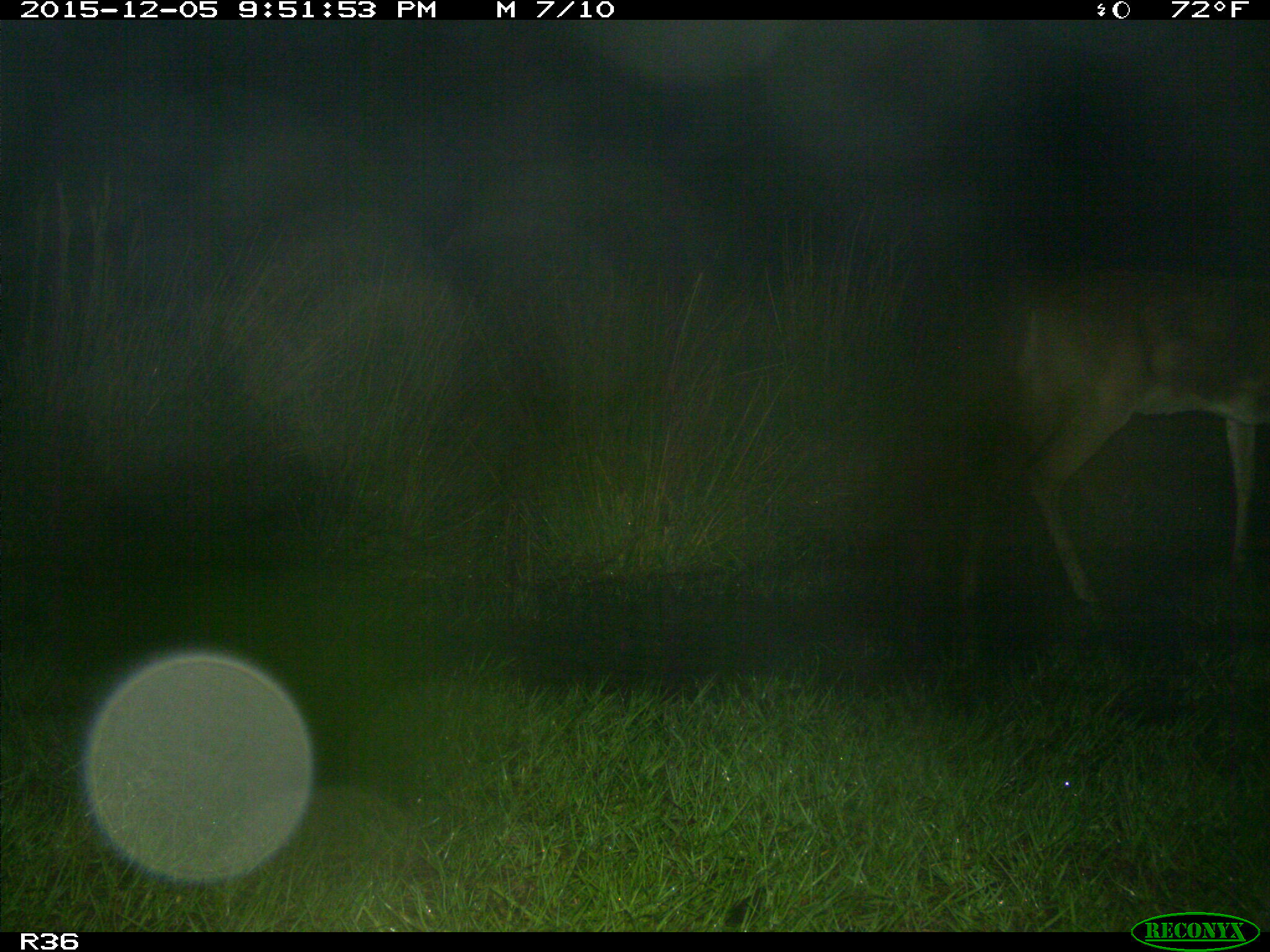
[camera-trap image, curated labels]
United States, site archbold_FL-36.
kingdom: Animalia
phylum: Chordata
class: Mammalia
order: Artiodactyla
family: Cervidae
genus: Odocoileus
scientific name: Odocoileus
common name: deer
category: unidentified deer